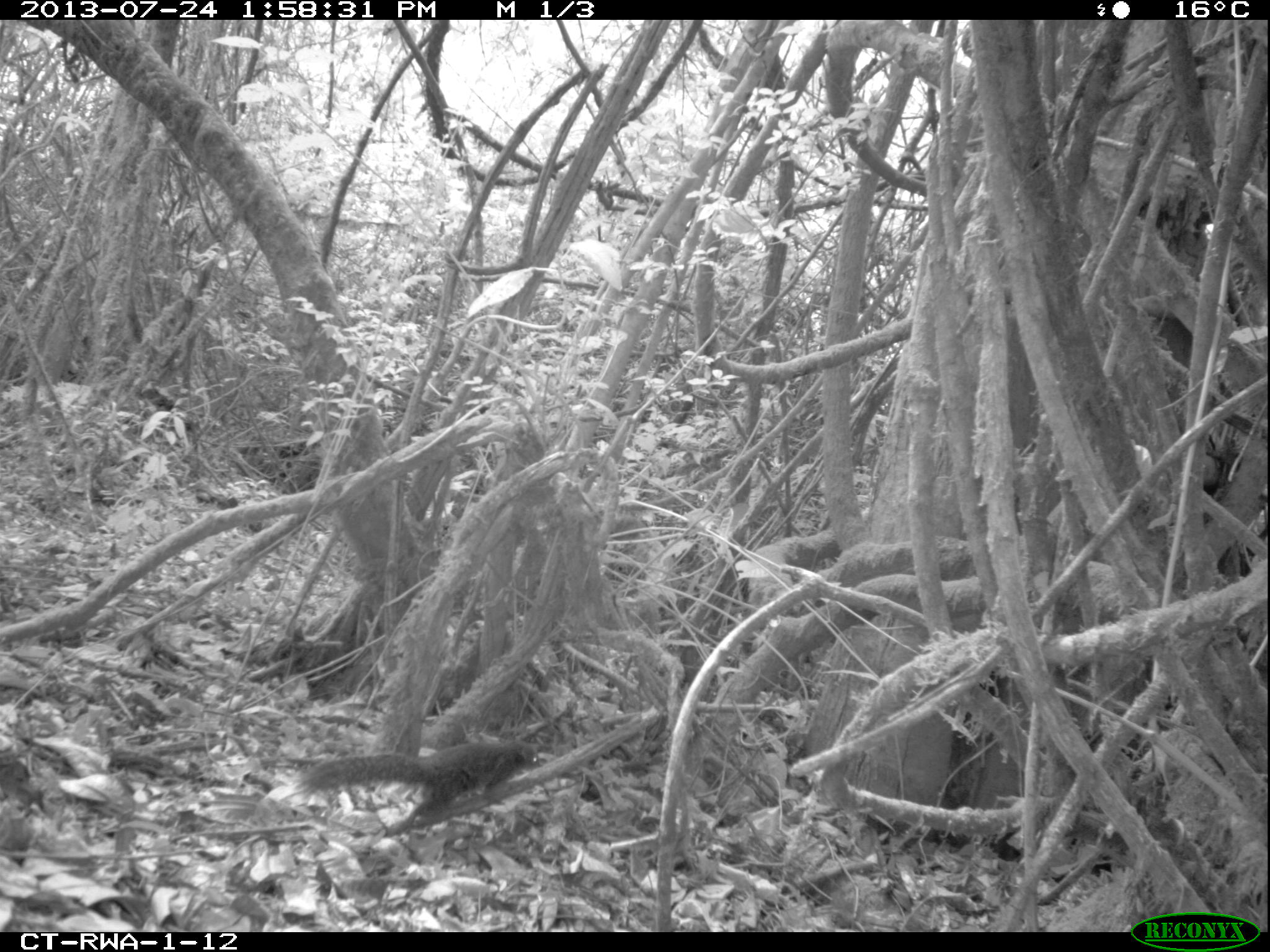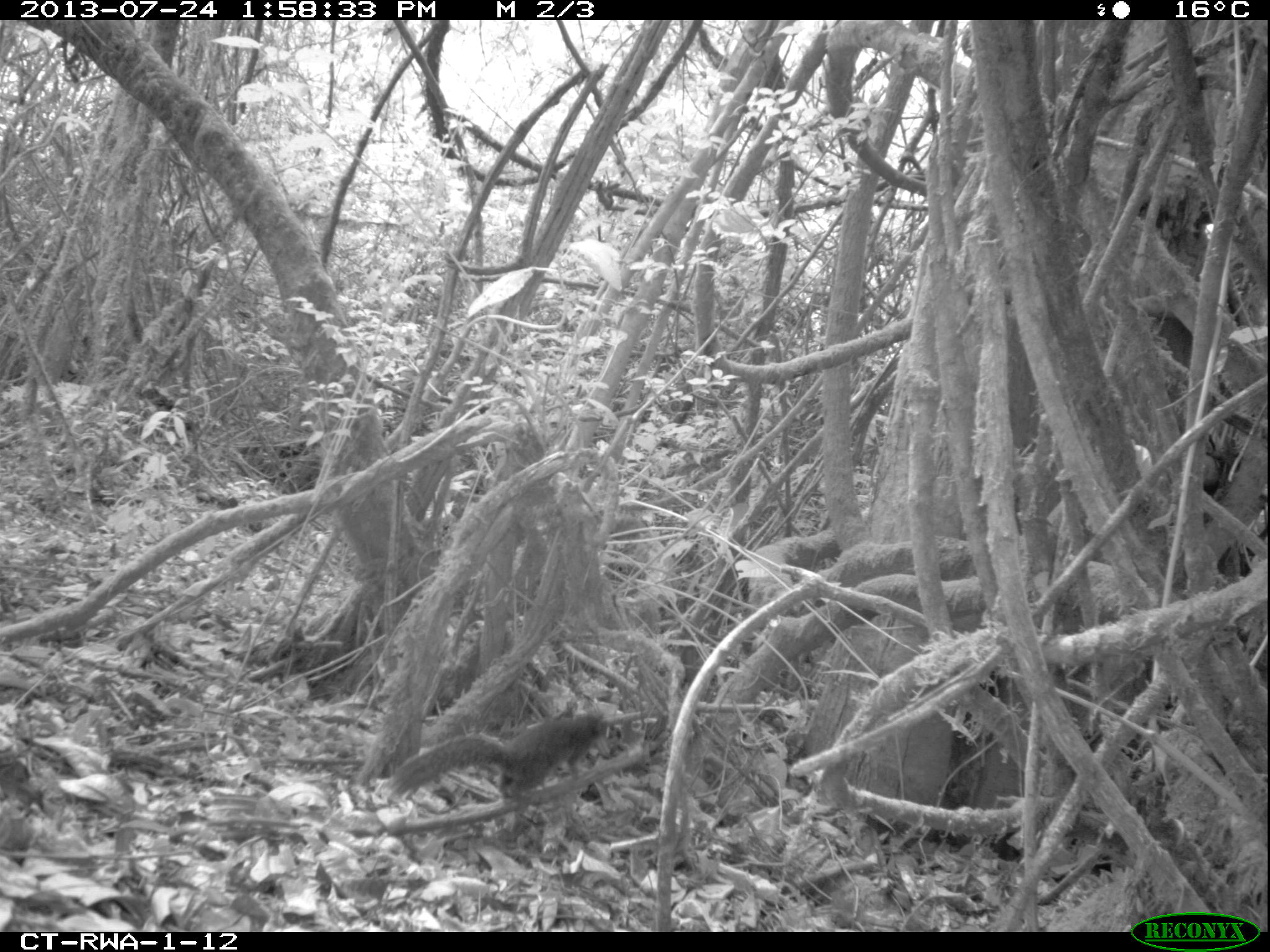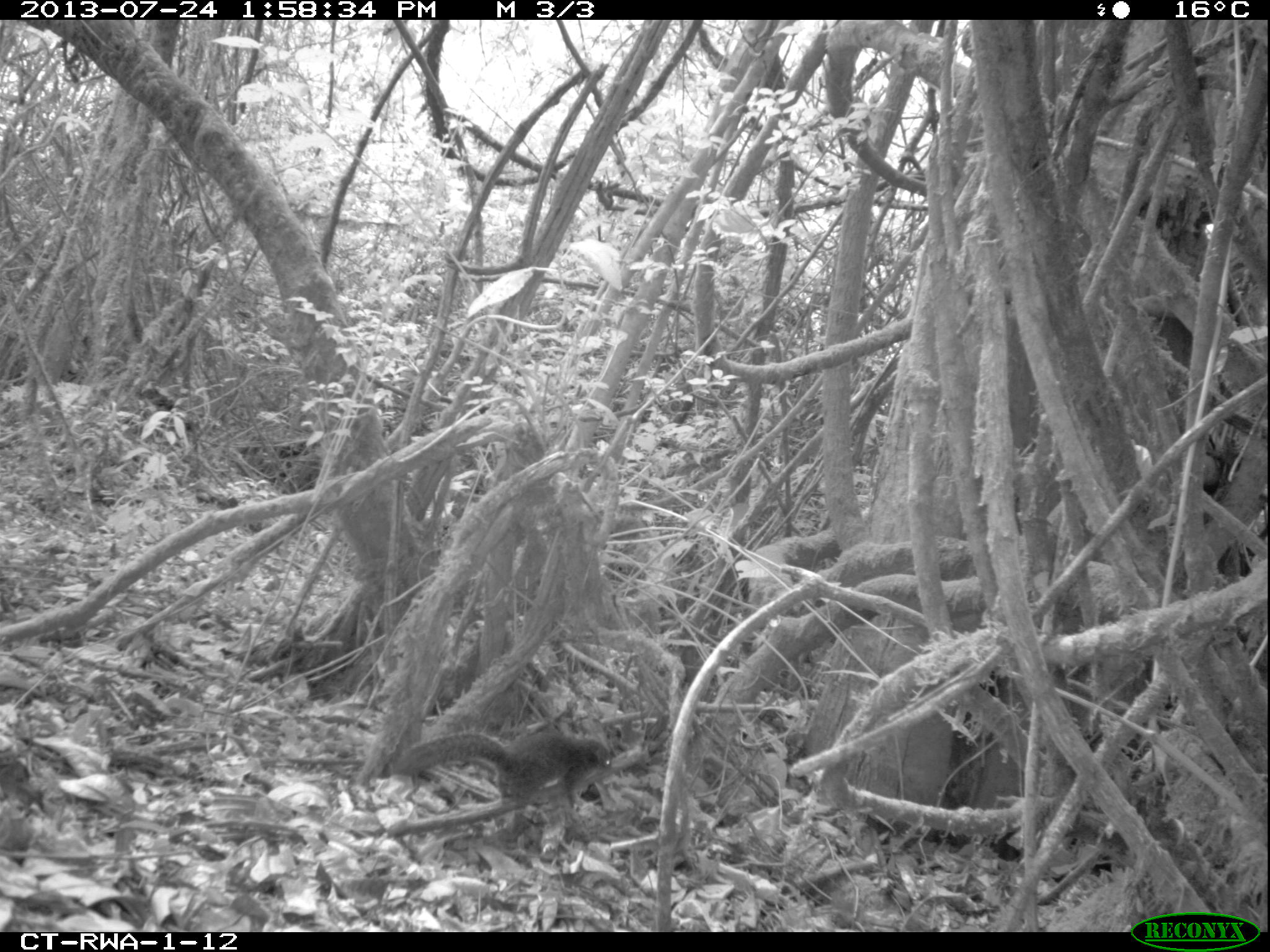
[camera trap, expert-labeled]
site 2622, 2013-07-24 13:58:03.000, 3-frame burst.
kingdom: Animalia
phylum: Chordata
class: Mammalia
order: Rodentia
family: Sciuridae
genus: Funisciurus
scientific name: Funisciurus carruthersi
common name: carruther's mountain squirrel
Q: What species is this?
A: Funisciurus carruthersi (carruther's mountain squirrel).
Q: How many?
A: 1.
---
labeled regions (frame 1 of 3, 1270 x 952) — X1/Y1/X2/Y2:
funisciurus carruthersi: 269/736/540/841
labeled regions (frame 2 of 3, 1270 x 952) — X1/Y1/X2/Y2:
funisciurus carruthersi: 385/710/609/800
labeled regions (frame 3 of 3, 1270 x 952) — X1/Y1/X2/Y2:
funisciurus carruthersi: 391/730/614/831